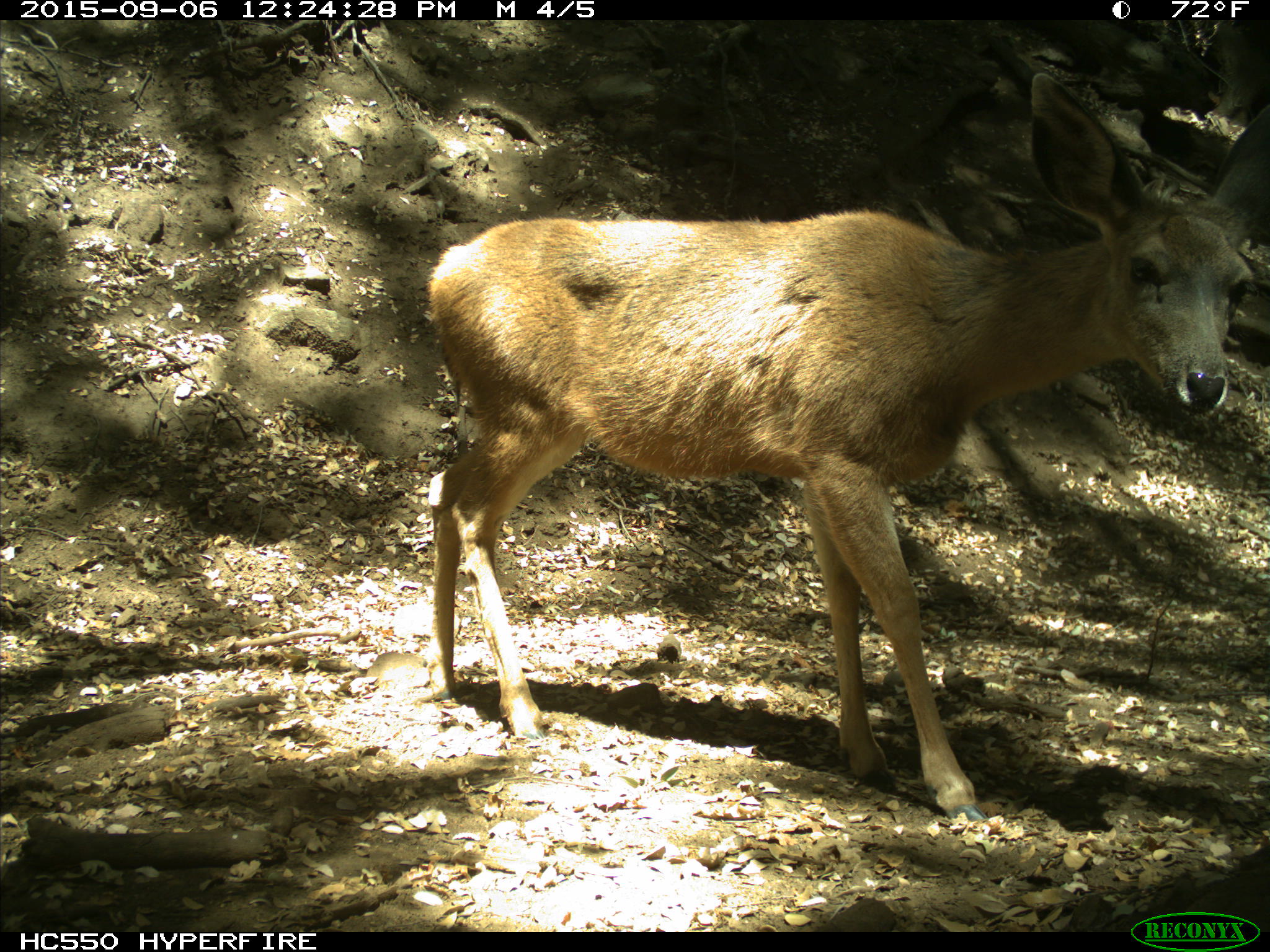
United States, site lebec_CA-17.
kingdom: Animalia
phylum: Chordata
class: Mammalia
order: Artiodactyla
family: Cervidae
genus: Odocoileus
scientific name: Odocoileus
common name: deer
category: unidentified deer